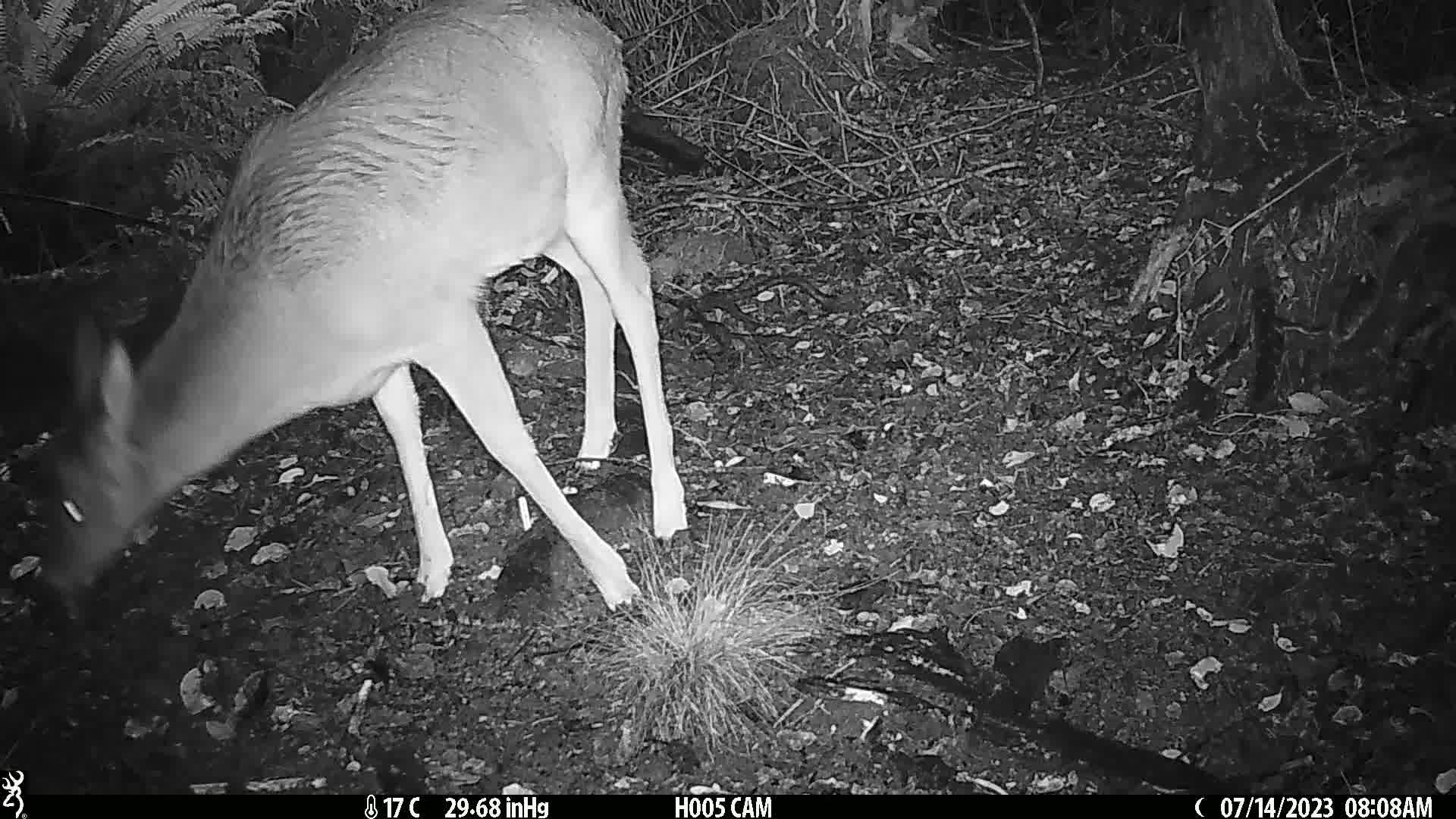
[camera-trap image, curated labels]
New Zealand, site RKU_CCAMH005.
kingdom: Animalia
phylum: Chordata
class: Mammalia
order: Artiodactyla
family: Cervidae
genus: Odocoileus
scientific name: Odocoileus virginianus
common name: white-tailed deer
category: white tailed deer